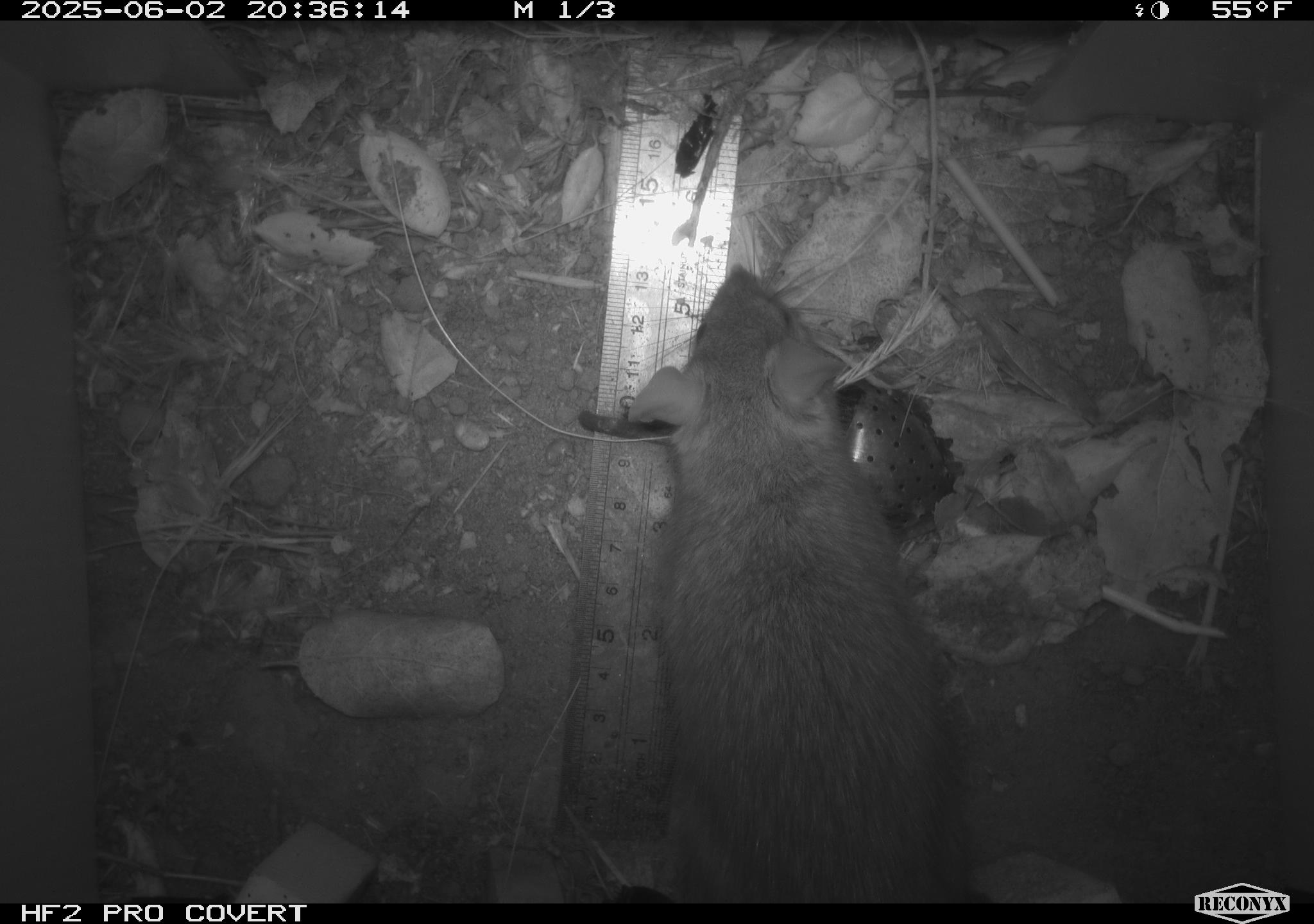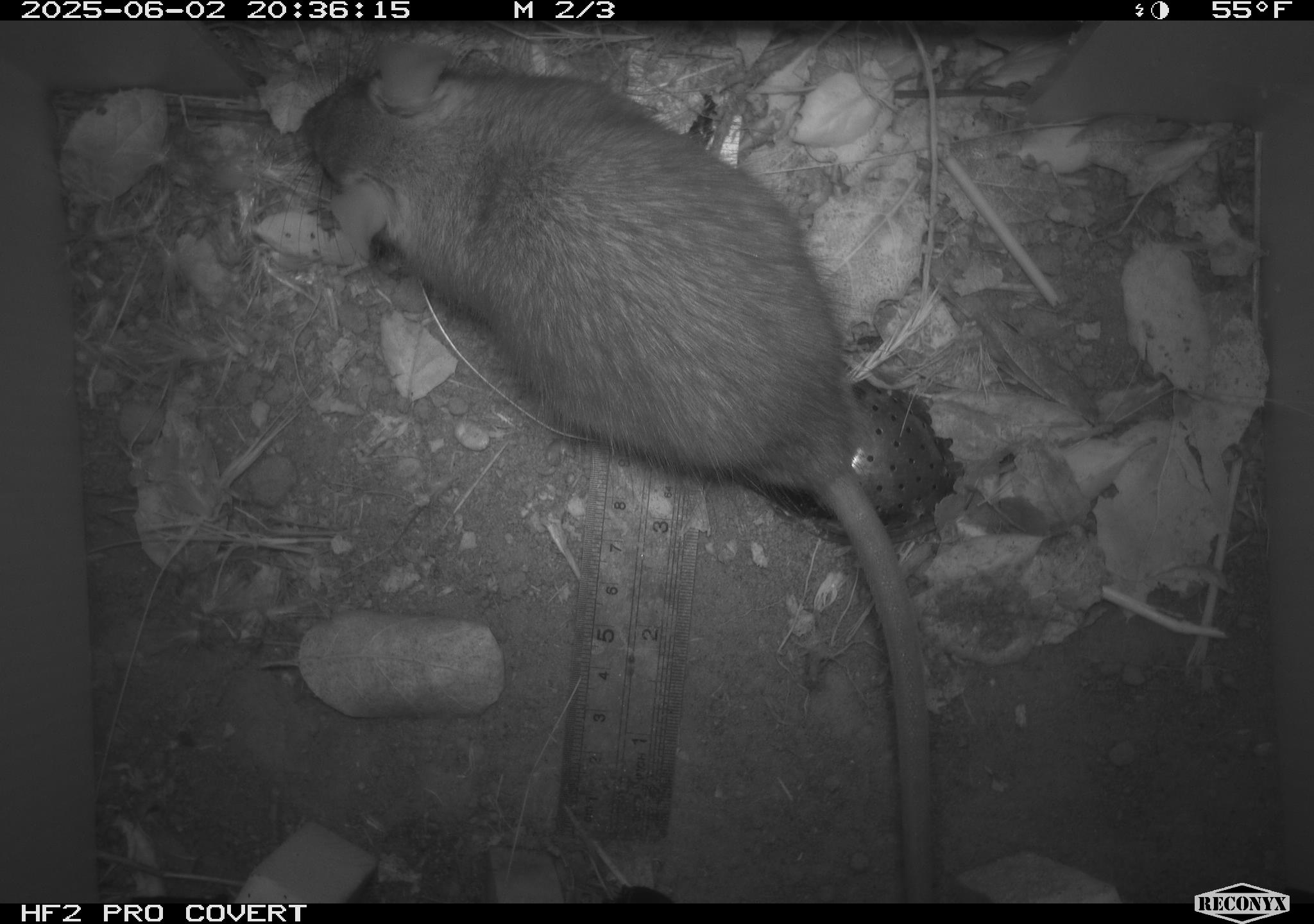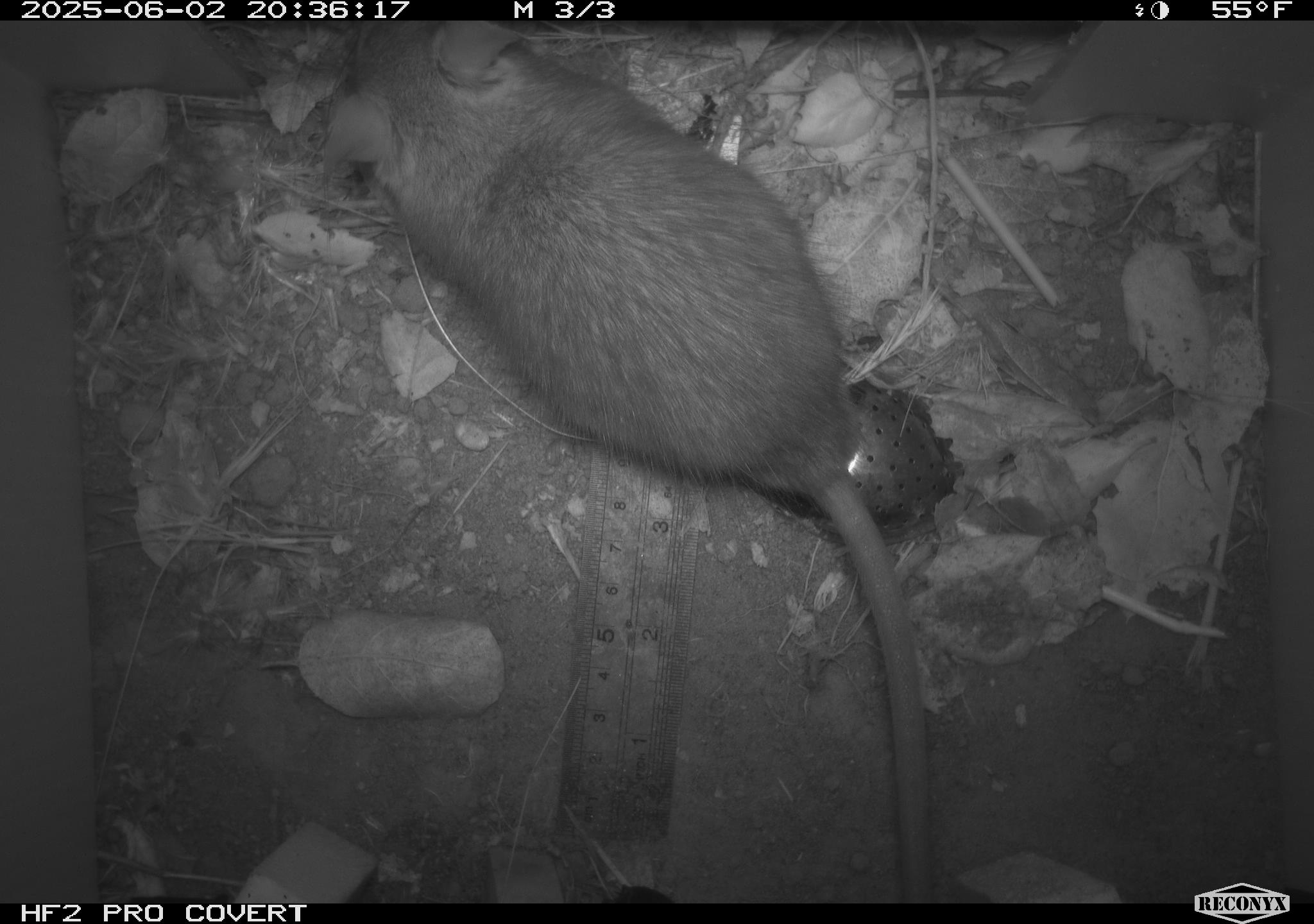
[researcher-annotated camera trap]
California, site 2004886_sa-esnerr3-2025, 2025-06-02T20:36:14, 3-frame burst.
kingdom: Animalia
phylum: Chordata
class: Mammalia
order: Rodentia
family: Muridae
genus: Rattus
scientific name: Rattus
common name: rat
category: rattus species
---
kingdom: Animalia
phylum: Chordata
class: Mammalia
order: Rodentia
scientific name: Rodentia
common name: rodent